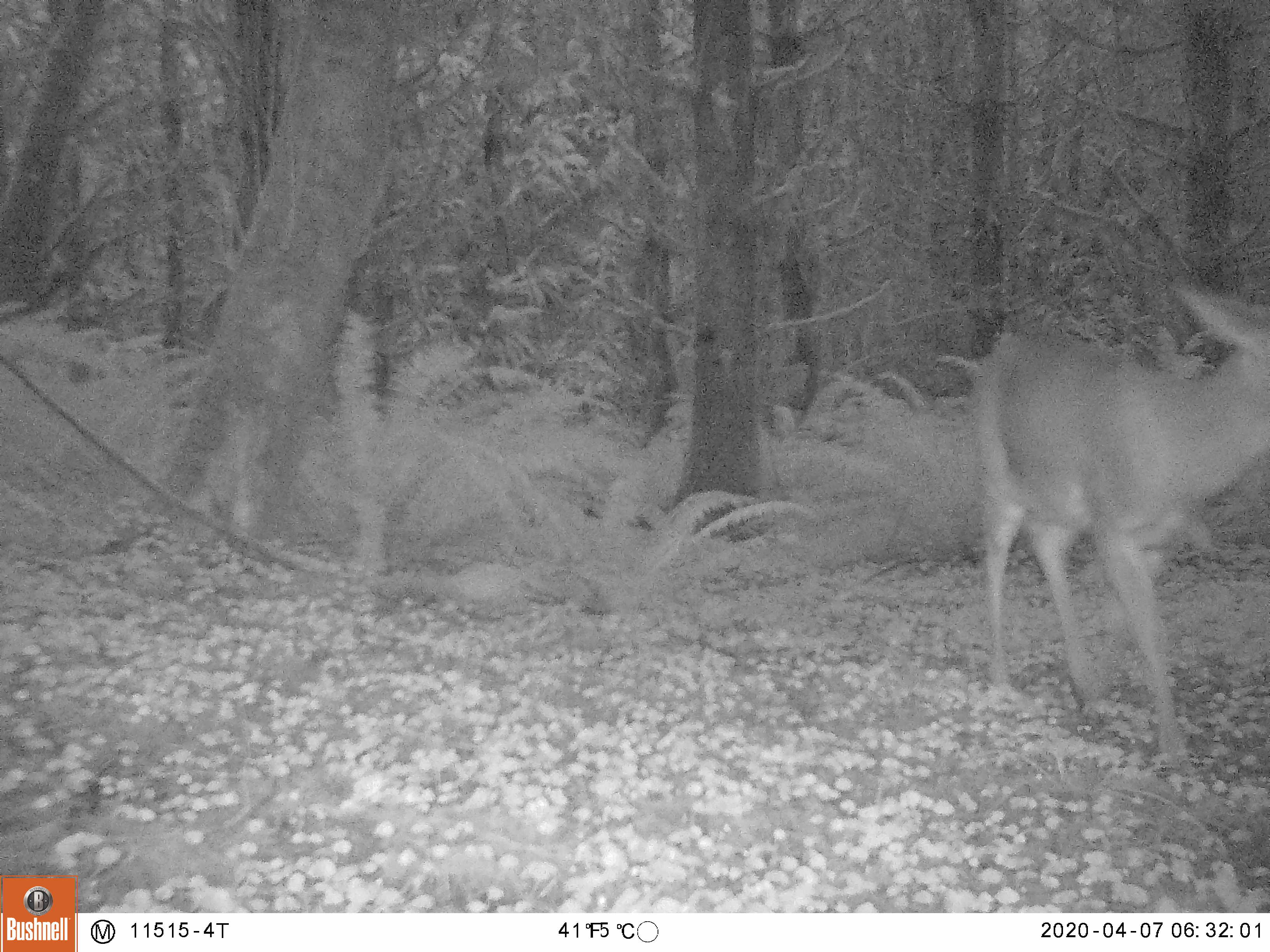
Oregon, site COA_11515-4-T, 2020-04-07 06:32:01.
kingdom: Animalia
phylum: Chordata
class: Mammalia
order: Artiodactyla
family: Cervidae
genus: Odocoileus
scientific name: Odocoileus hemionus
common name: black-tailed deer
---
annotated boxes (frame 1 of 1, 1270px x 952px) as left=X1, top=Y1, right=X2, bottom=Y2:
black-tailed deer: left=955, top=276, right=1266, bottom=785